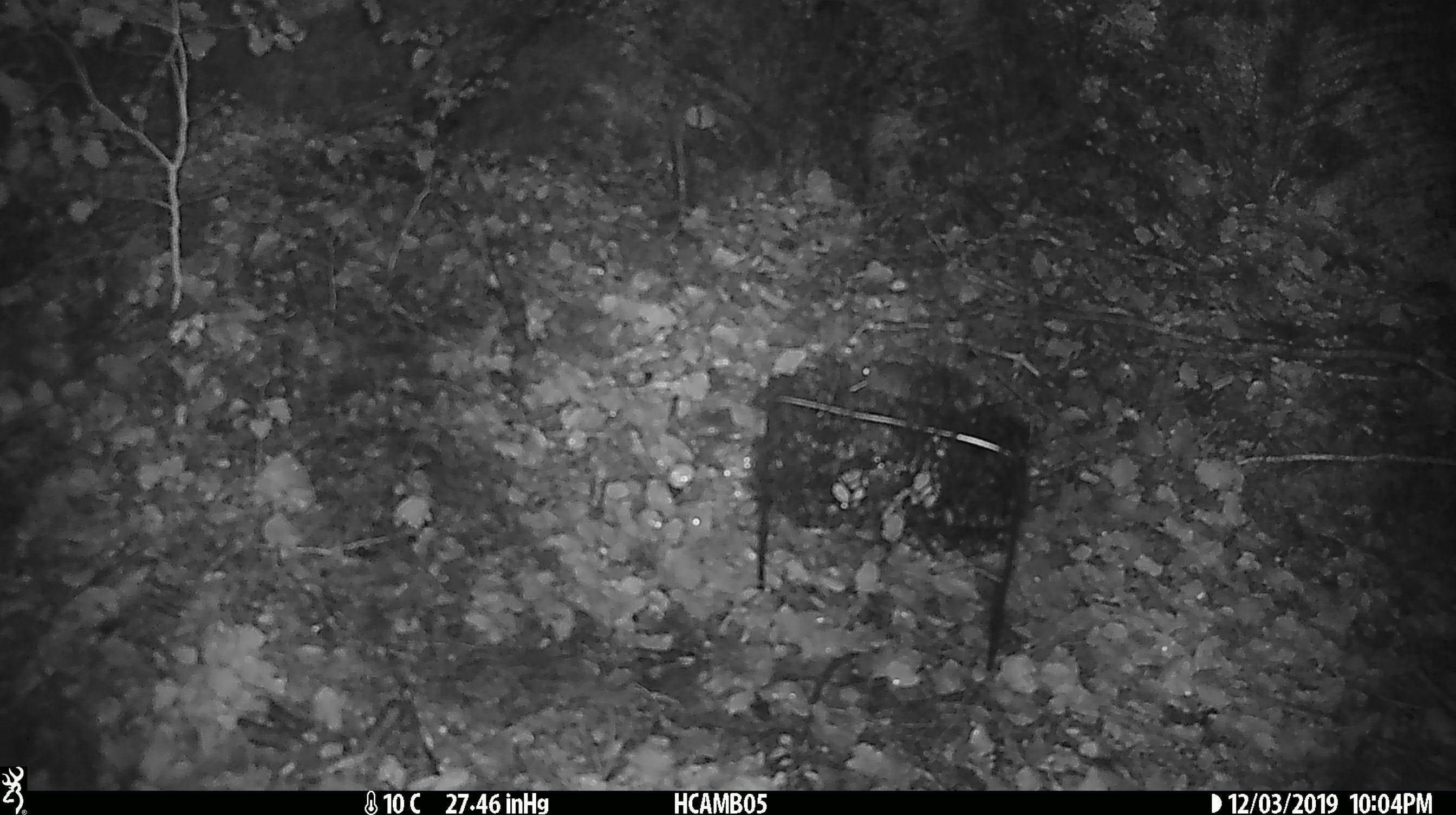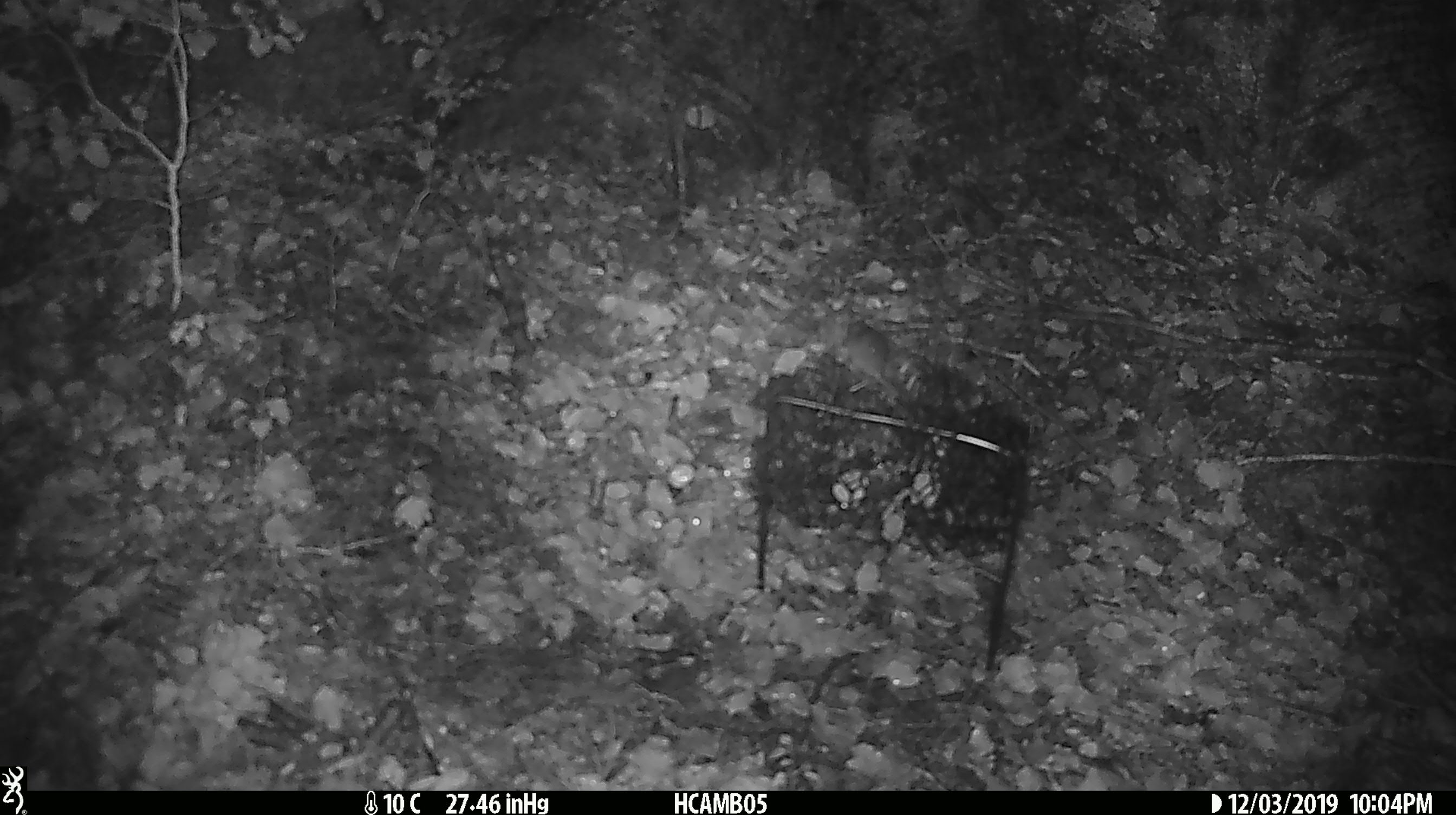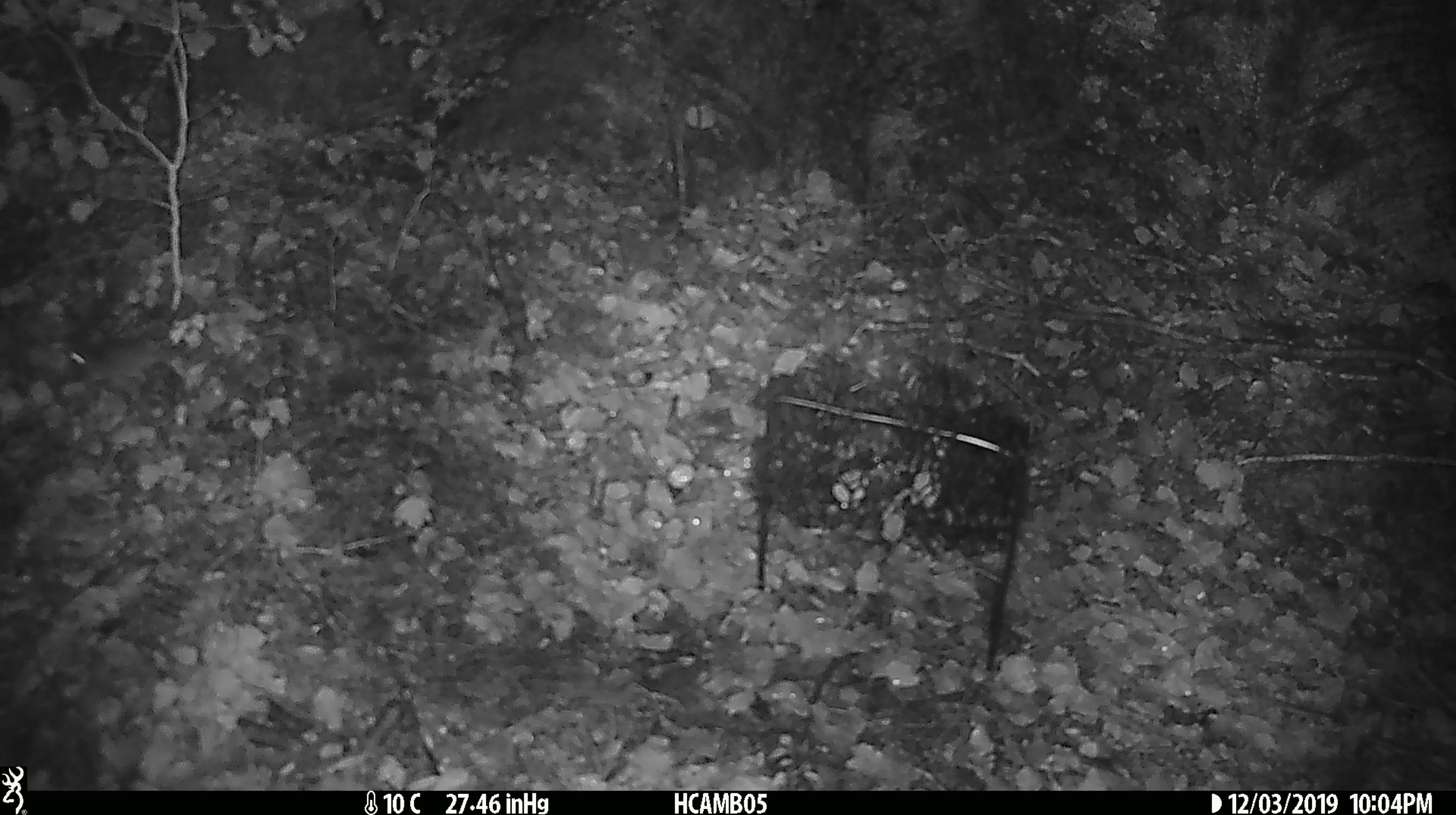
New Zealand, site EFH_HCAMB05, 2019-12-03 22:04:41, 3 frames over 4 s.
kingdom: Animalia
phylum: Chordata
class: Mammalia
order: Rodentia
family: Muridae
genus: Mus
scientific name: Mus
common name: mouse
Mouse (Mus).